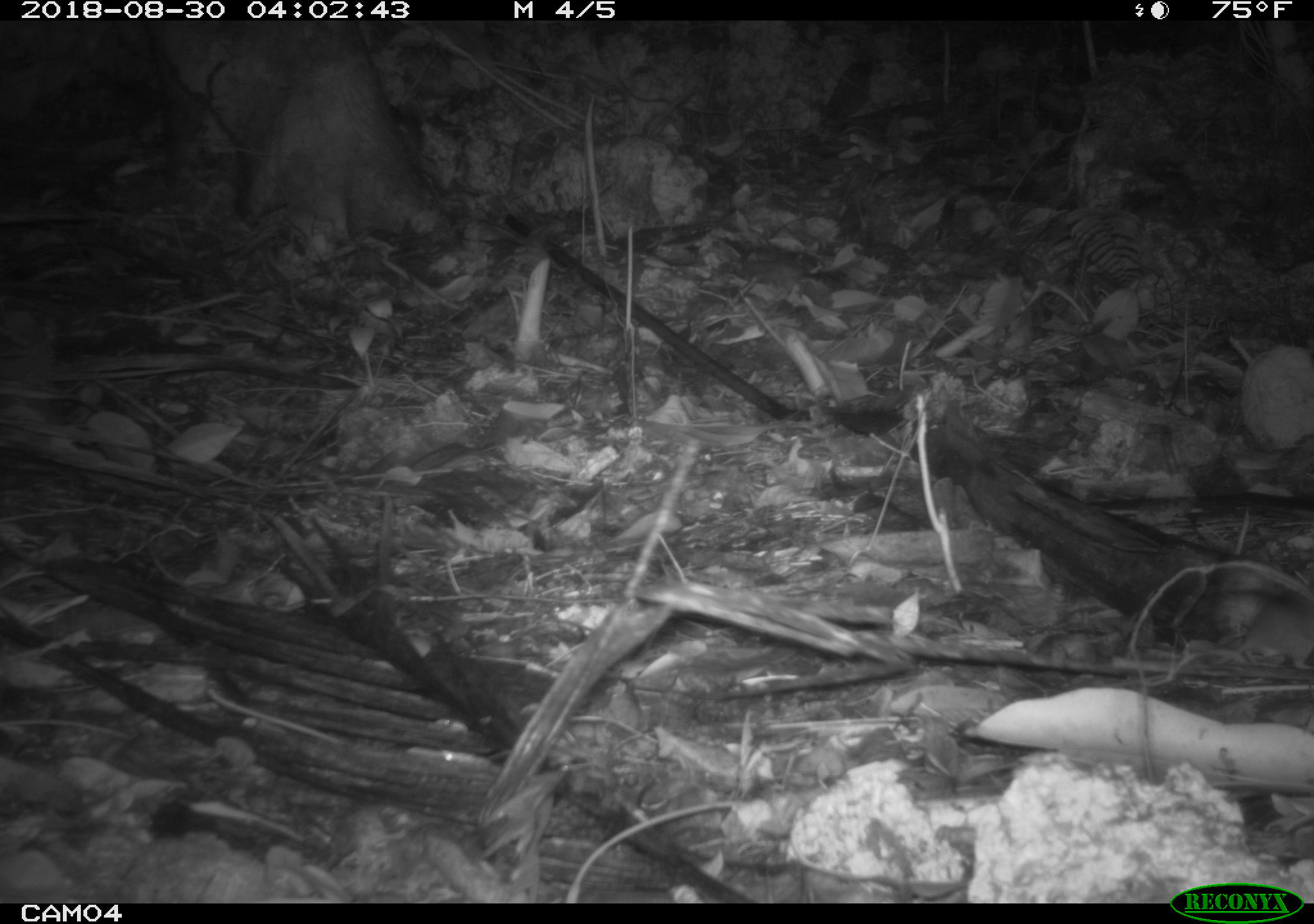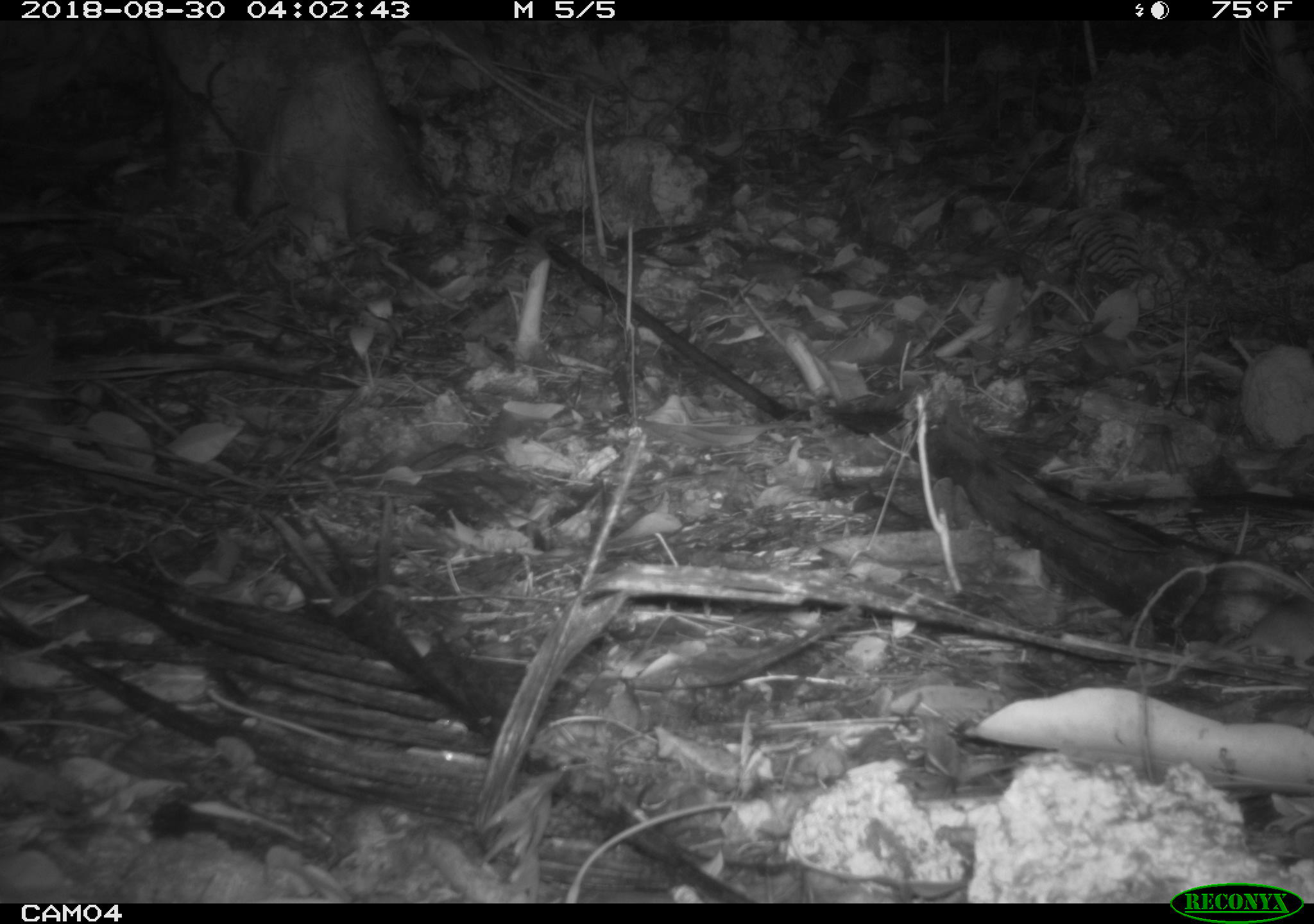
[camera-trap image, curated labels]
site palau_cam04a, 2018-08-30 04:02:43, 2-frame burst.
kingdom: Animalia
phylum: Chordata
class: Mammalia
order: Rodentia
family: Muridae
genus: Rattus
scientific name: Rattus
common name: rat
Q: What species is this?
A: Rat (Rattus).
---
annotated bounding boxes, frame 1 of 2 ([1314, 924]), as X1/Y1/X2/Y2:
rat: 1204/590/1314/672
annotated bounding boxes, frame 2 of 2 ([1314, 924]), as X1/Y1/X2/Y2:
rat: 1201/593/1314/669